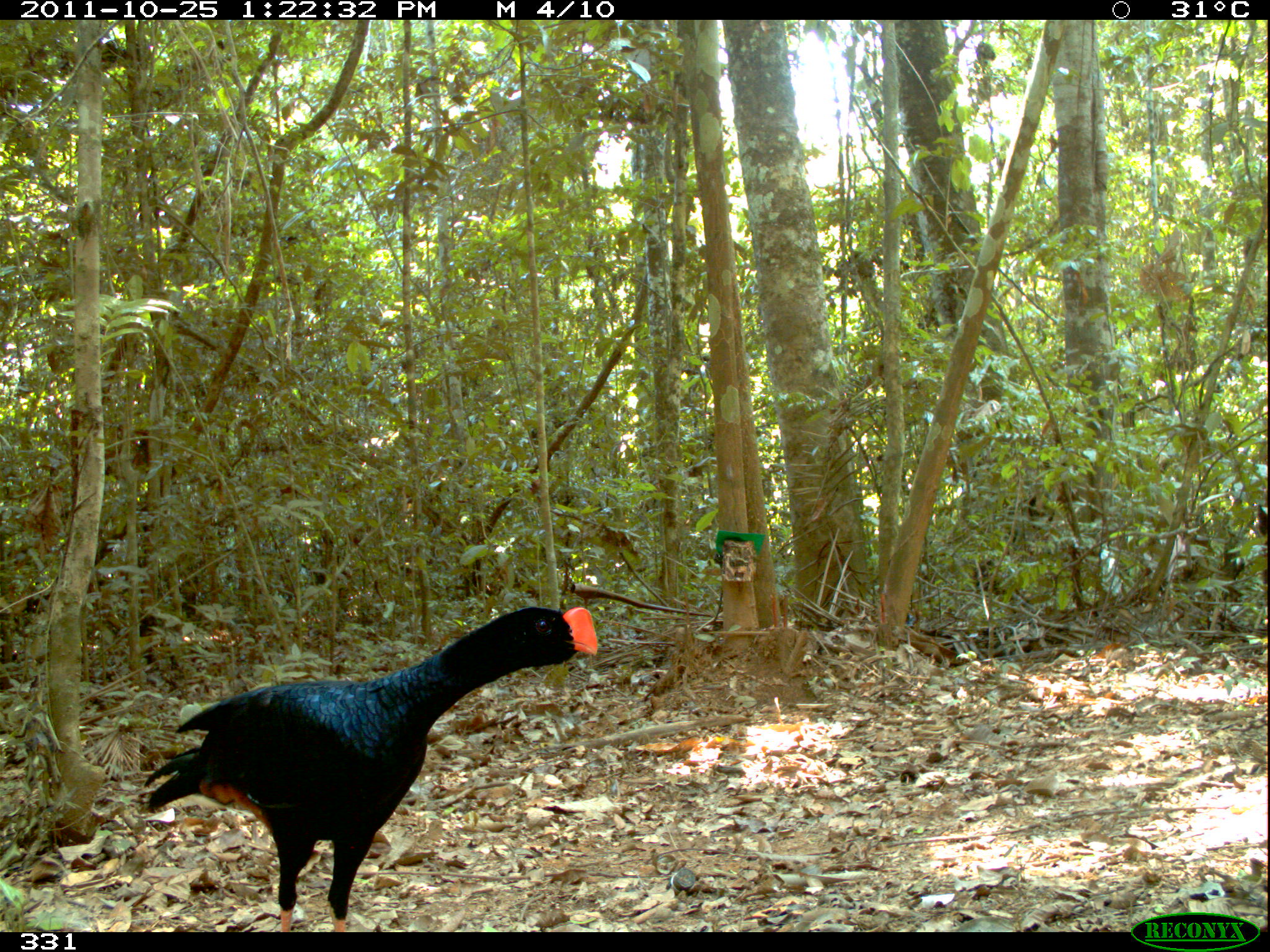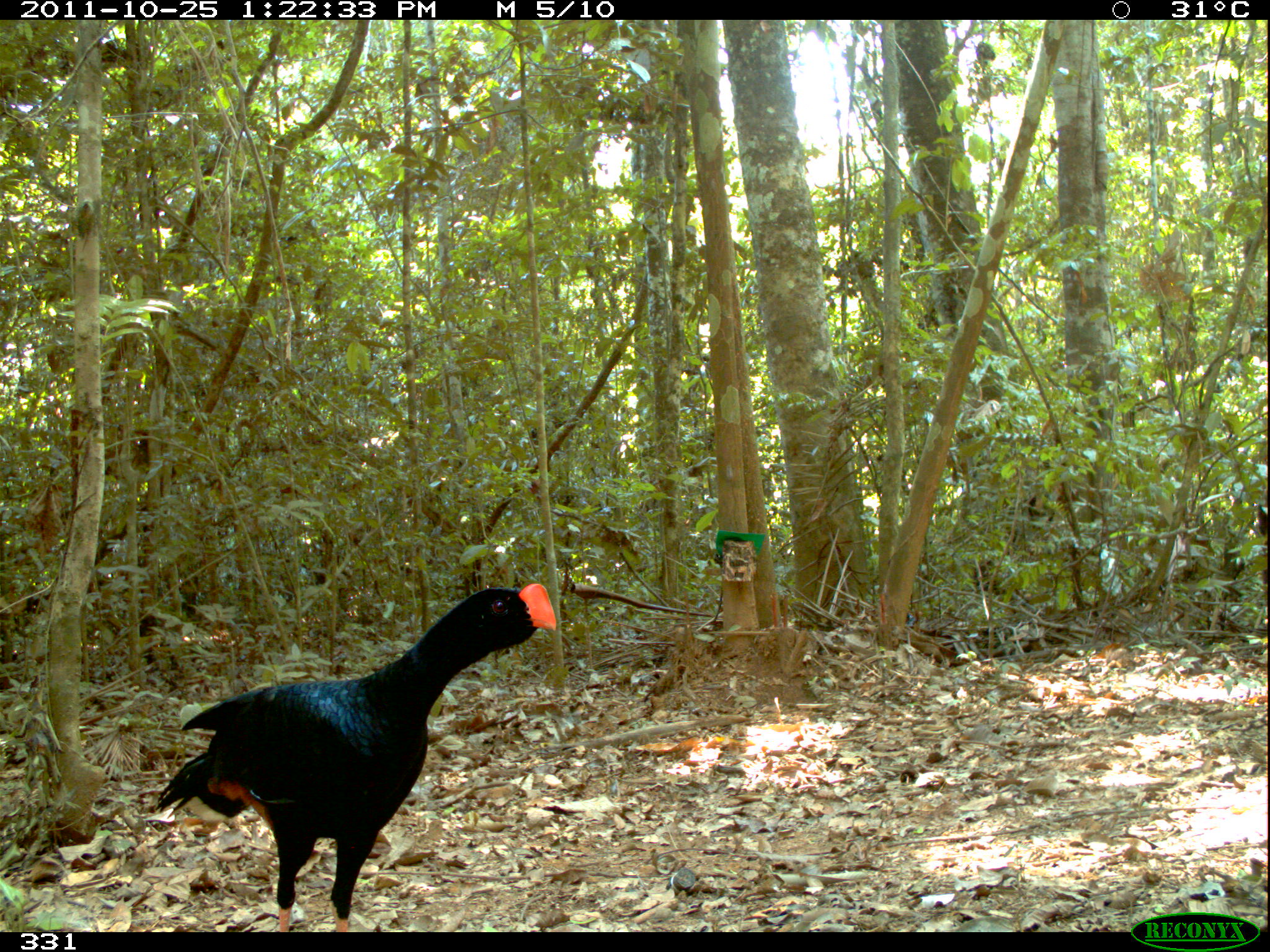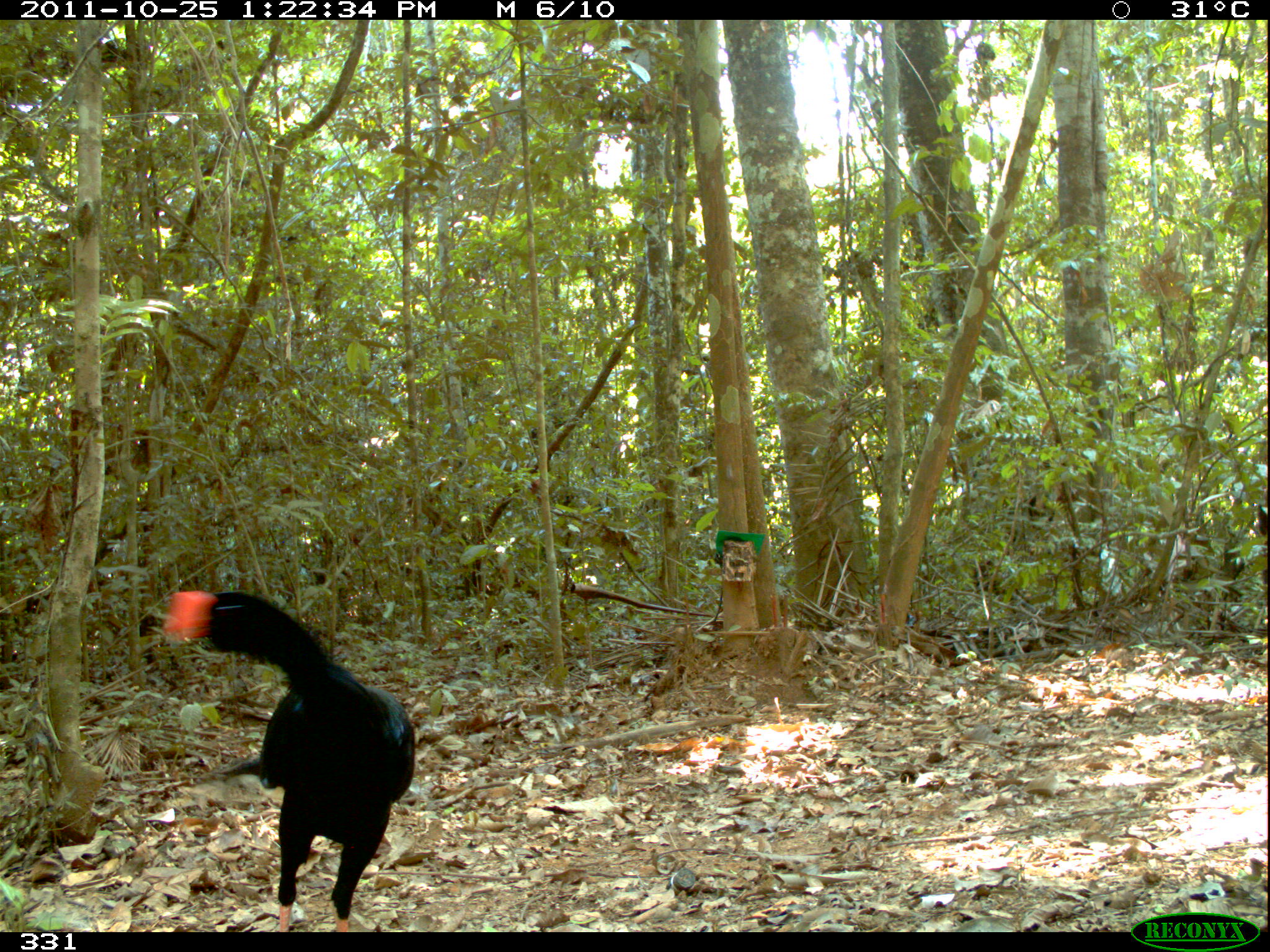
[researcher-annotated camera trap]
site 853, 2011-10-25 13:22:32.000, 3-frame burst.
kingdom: Animalia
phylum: Chordata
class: Aves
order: Galliformes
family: Cracidae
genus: Mitu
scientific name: Mitu tuberosum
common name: razor-billed curassow